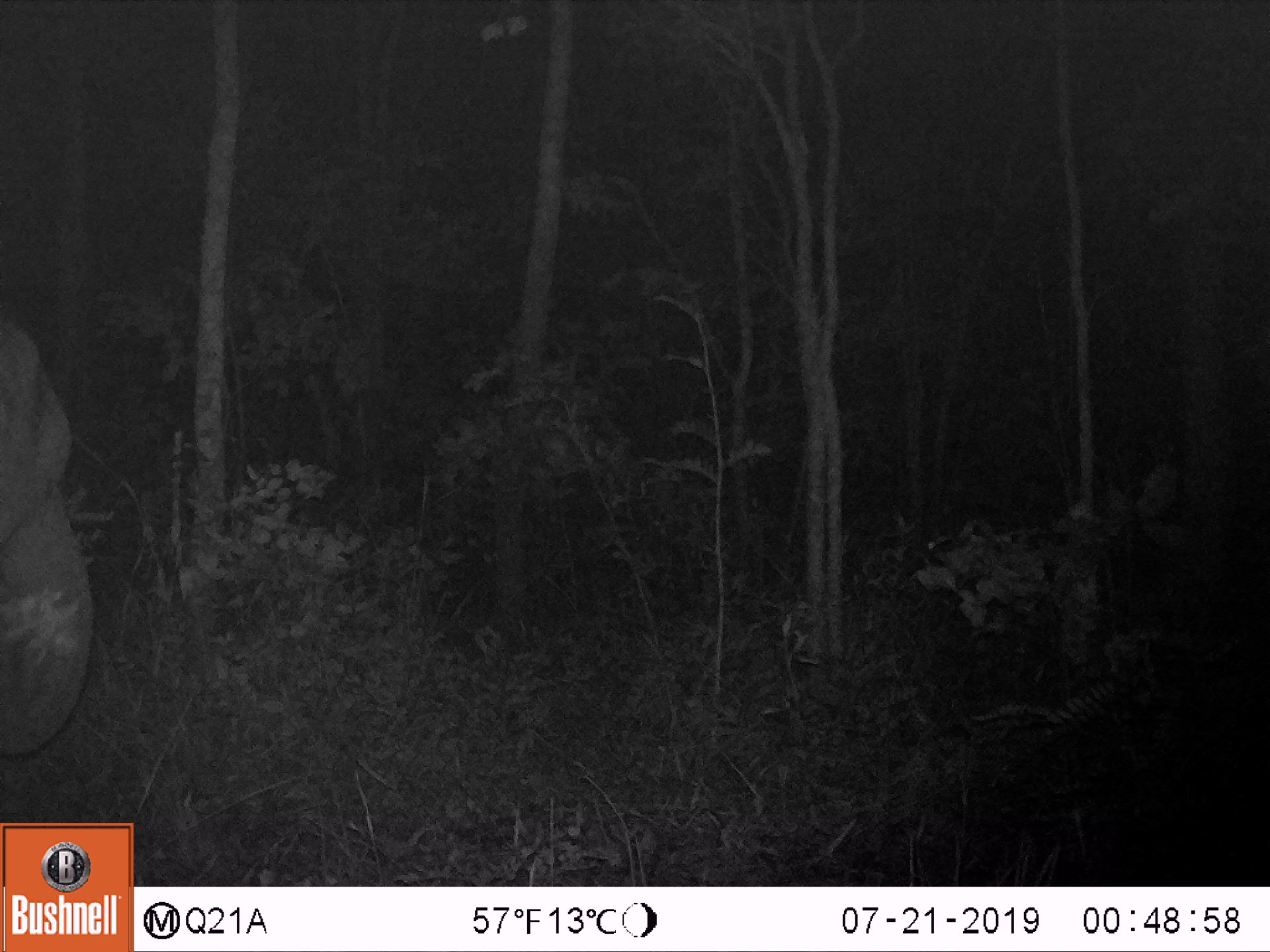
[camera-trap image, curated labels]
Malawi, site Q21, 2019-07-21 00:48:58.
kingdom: Animalia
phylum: Chordata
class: Mammalia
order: Proboscidea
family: Elephantidae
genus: Loxodonta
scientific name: Loxodonta africana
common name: african savanna elephant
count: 1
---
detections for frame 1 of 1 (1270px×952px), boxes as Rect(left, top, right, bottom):
african savanna elephant: Rect(0, 278, 103, 778)